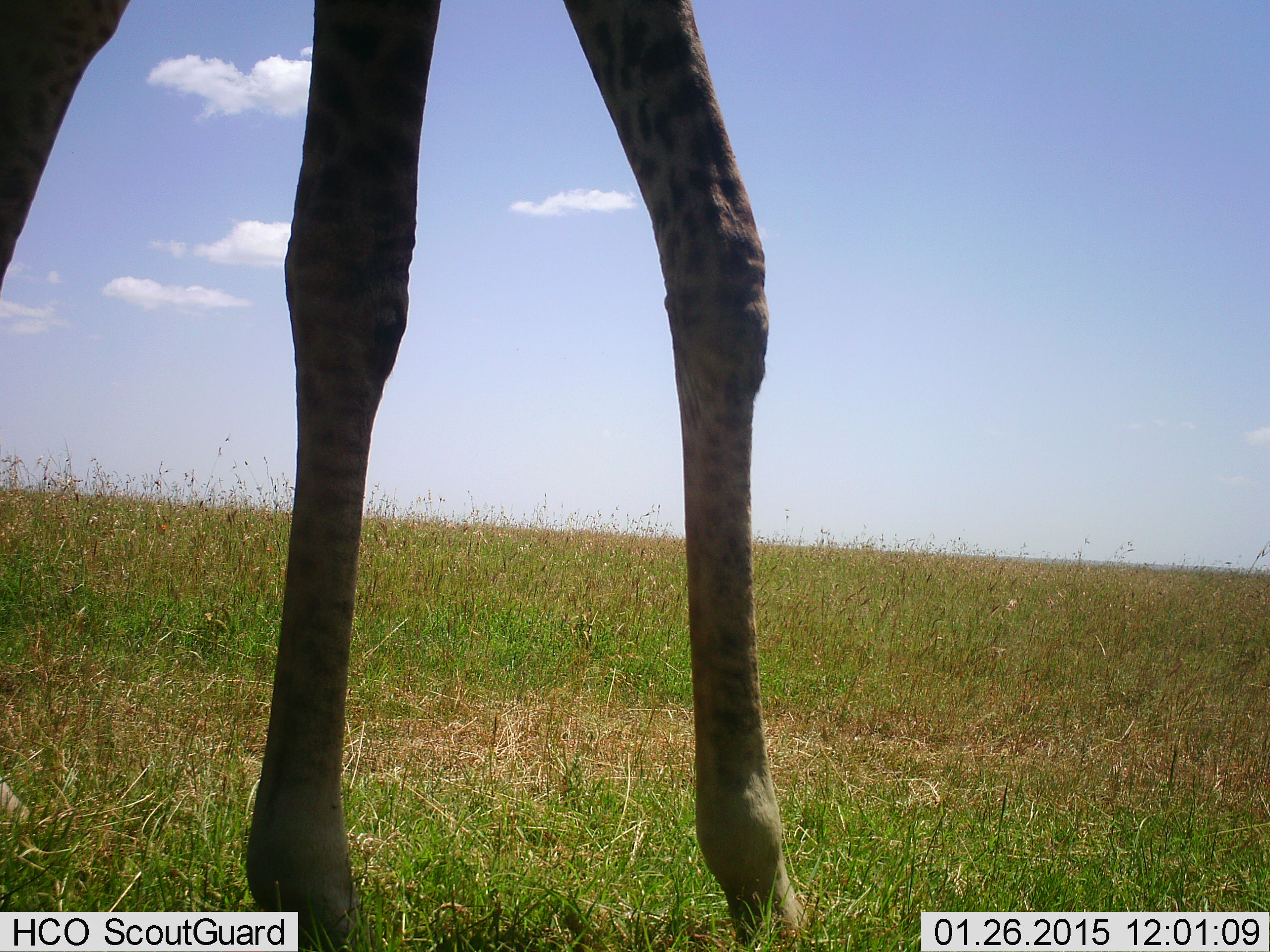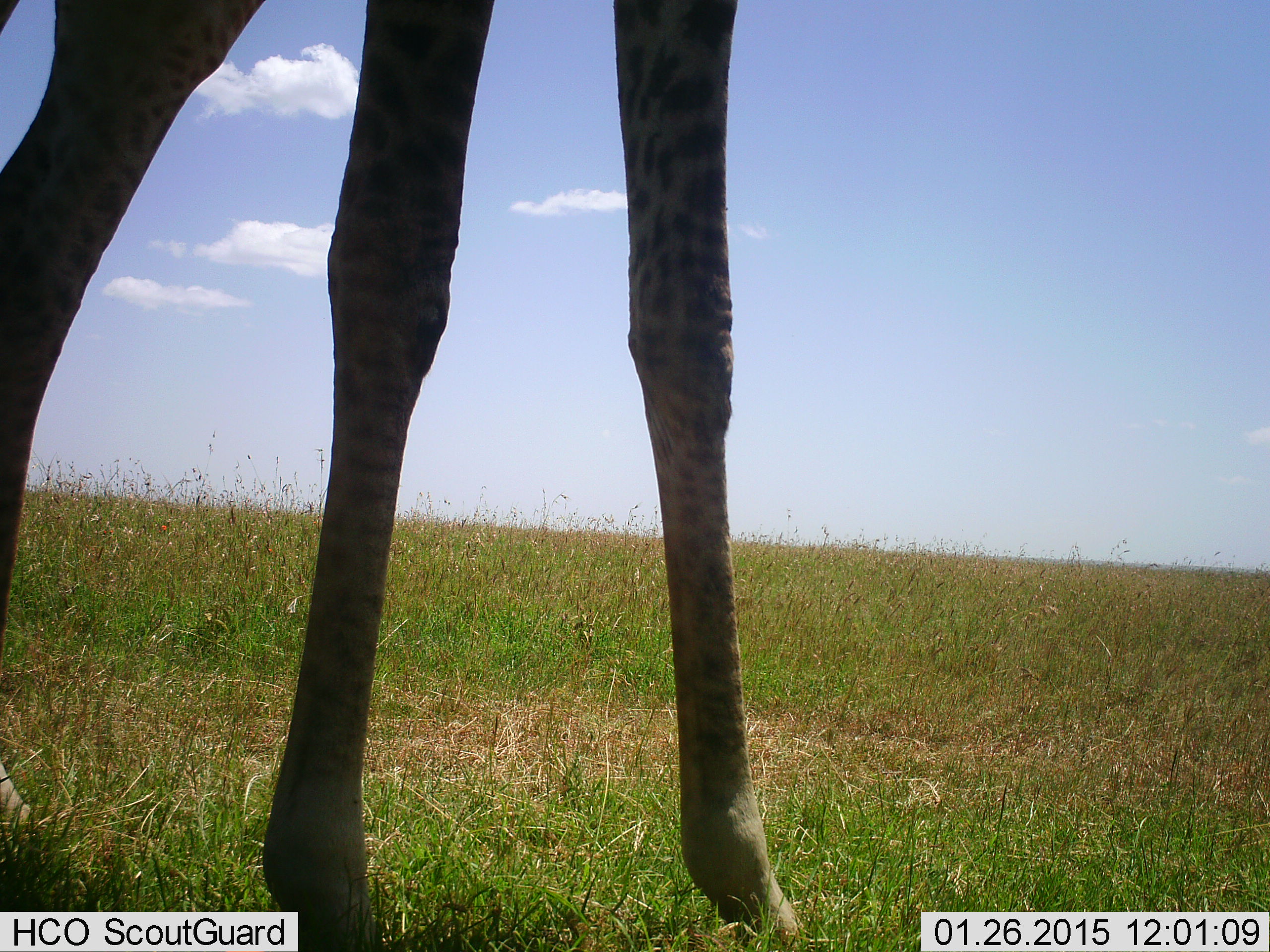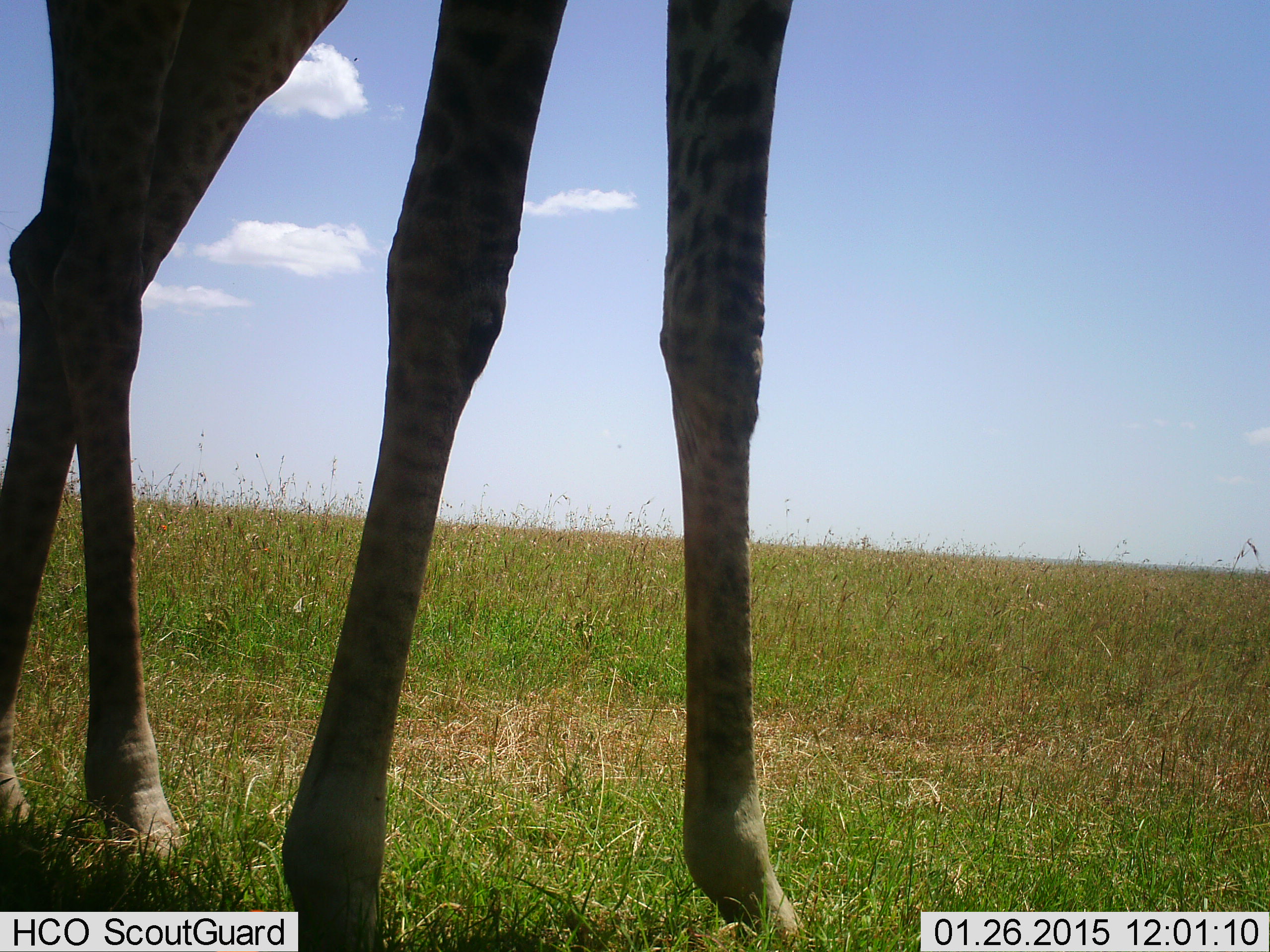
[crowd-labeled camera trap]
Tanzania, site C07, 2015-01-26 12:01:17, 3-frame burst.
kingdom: Animalia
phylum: Chordata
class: Mammalia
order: Artiodactyla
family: Giraffidae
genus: Giraffa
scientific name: Giraffa camelopardalis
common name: giraffe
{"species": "giraffe (Giraffa camelopardalis)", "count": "1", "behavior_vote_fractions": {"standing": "90%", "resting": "0%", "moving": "20%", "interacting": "0%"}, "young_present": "0%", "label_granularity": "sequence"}